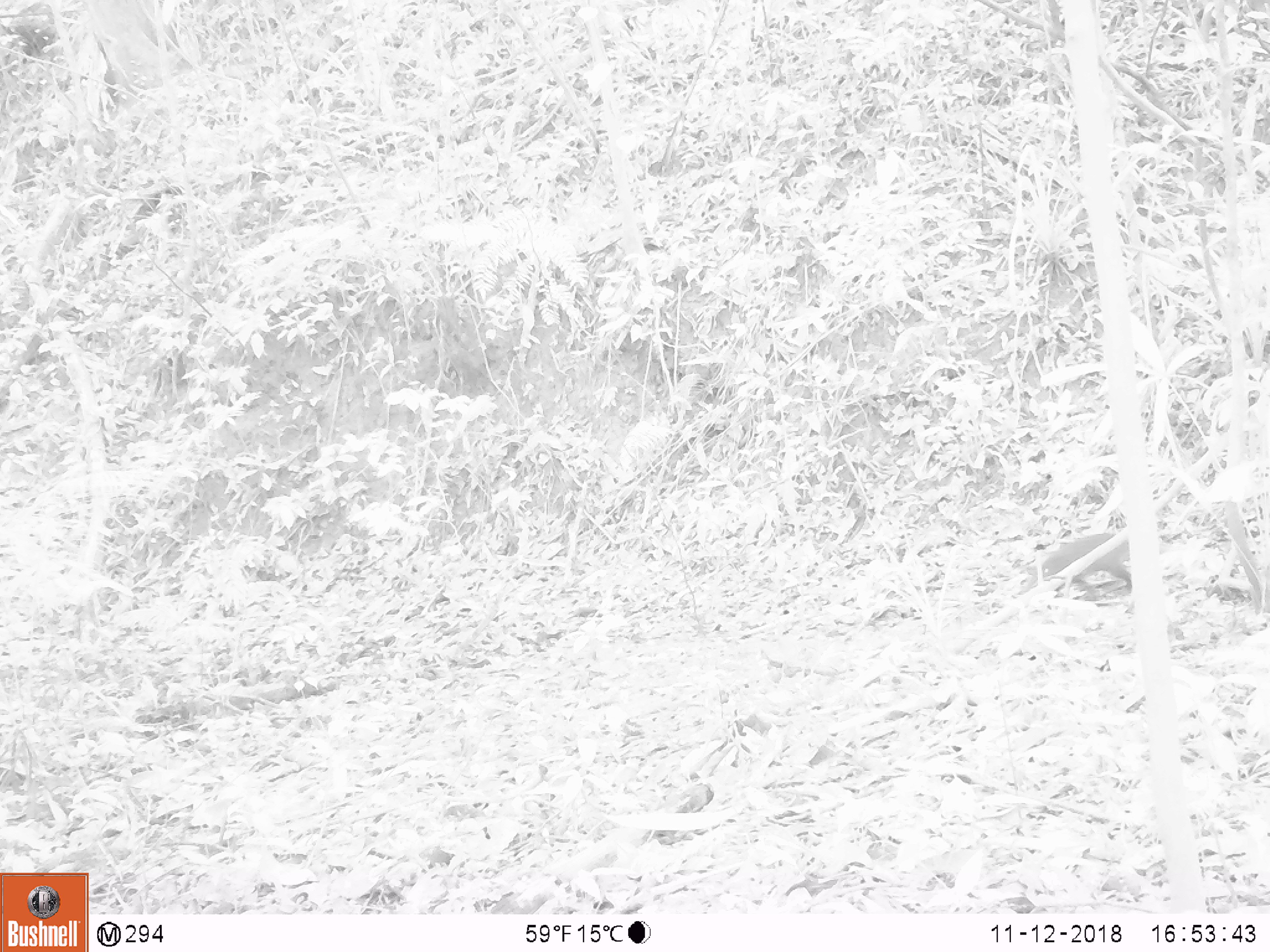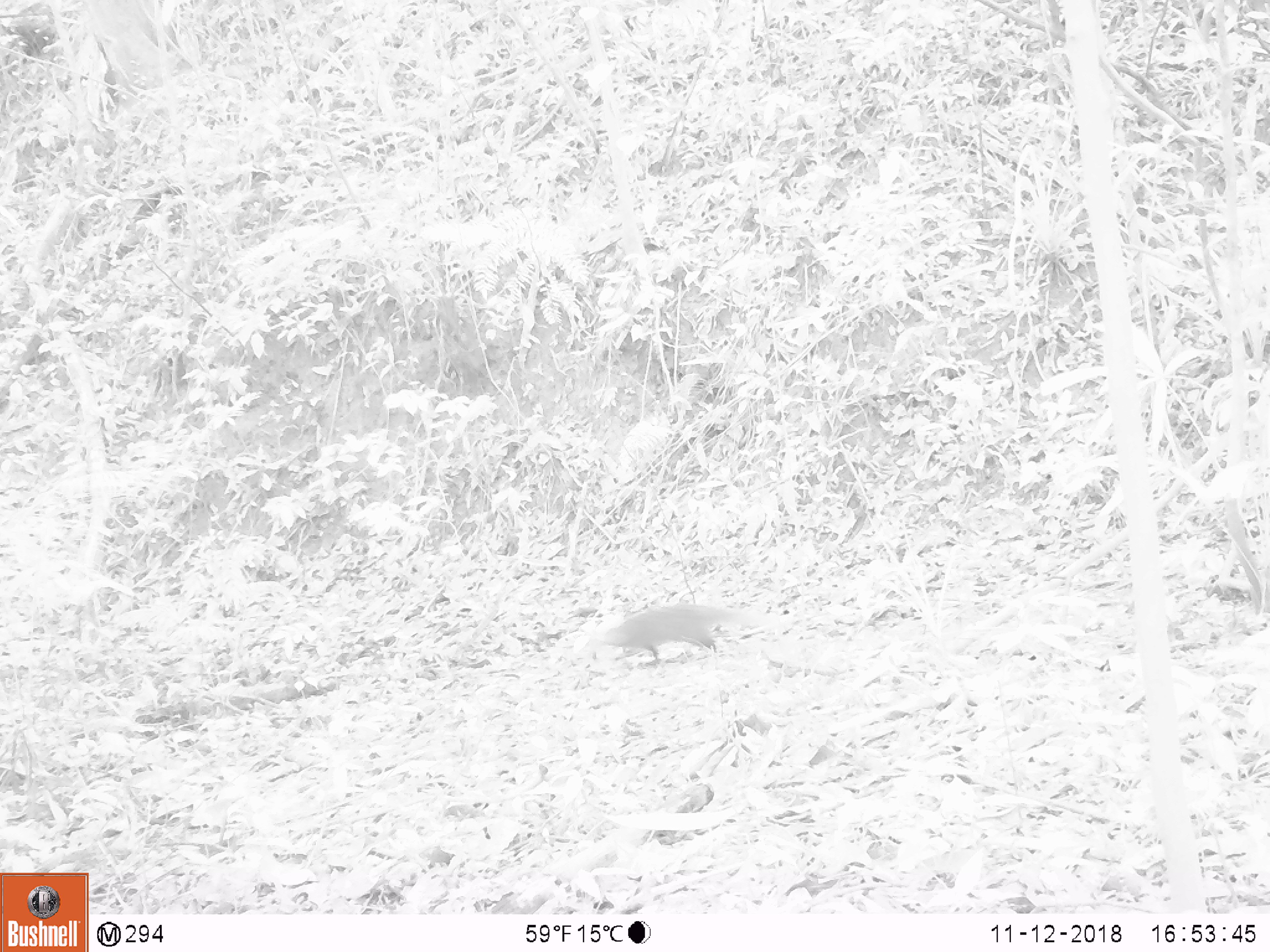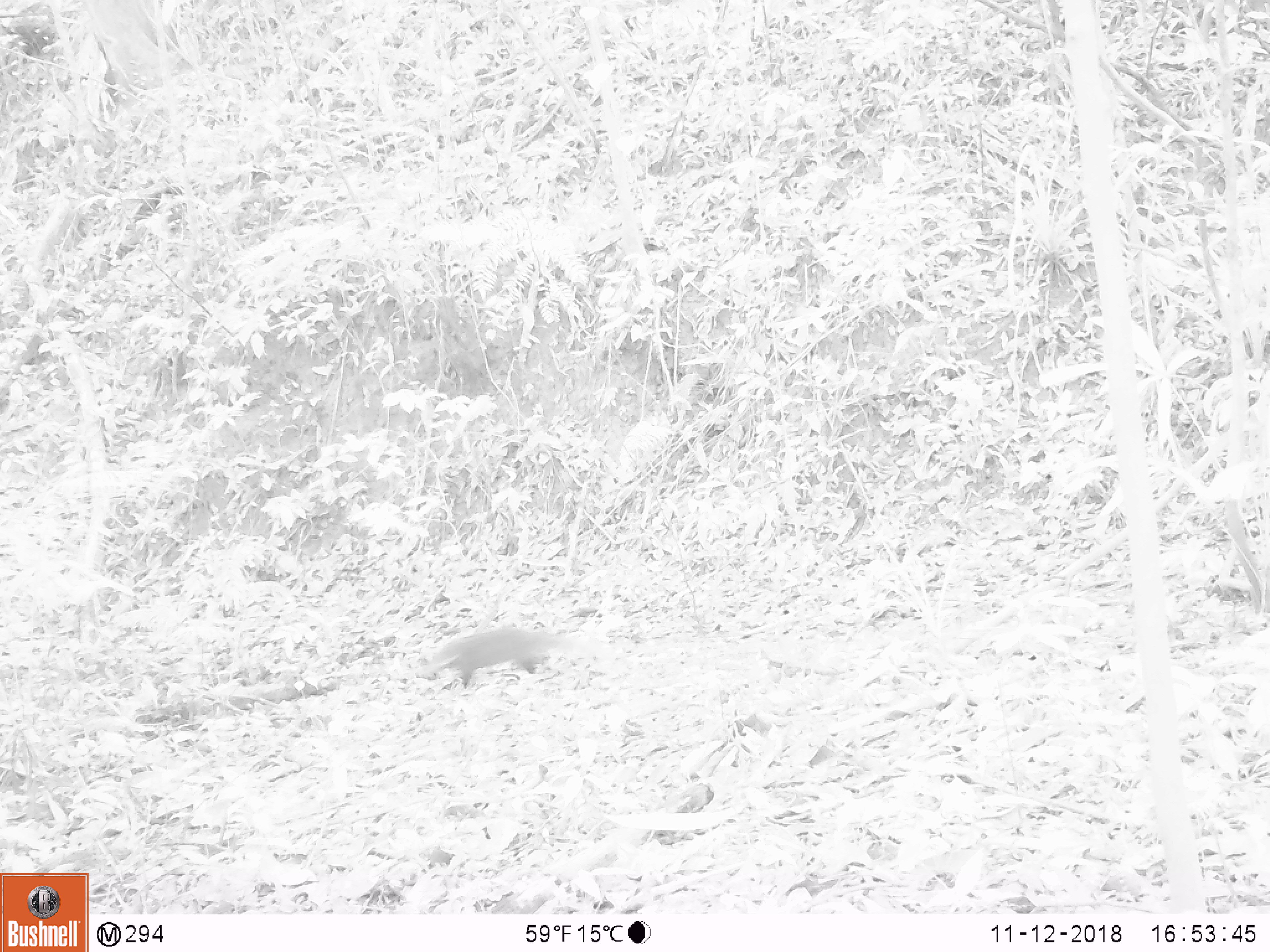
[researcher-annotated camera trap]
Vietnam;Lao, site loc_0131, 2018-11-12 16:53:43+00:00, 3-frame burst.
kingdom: Animalia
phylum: Chordata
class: Mammalia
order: Carnivora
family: Herpestidae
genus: Urva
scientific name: Urva urva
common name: crab-eating mongoose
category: crab eating mongoose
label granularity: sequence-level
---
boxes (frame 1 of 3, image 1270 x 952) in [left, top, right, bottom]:
crab eating mongoose: [1041, 532, 1132, 601]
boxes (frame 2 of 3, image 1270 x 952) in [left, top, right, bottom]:
crab eating mongoose: [598, 602, 783, 659]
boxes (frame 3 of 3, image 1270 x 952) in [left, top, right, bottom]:
crab eating mongoose: [419, 626, 612, 689]